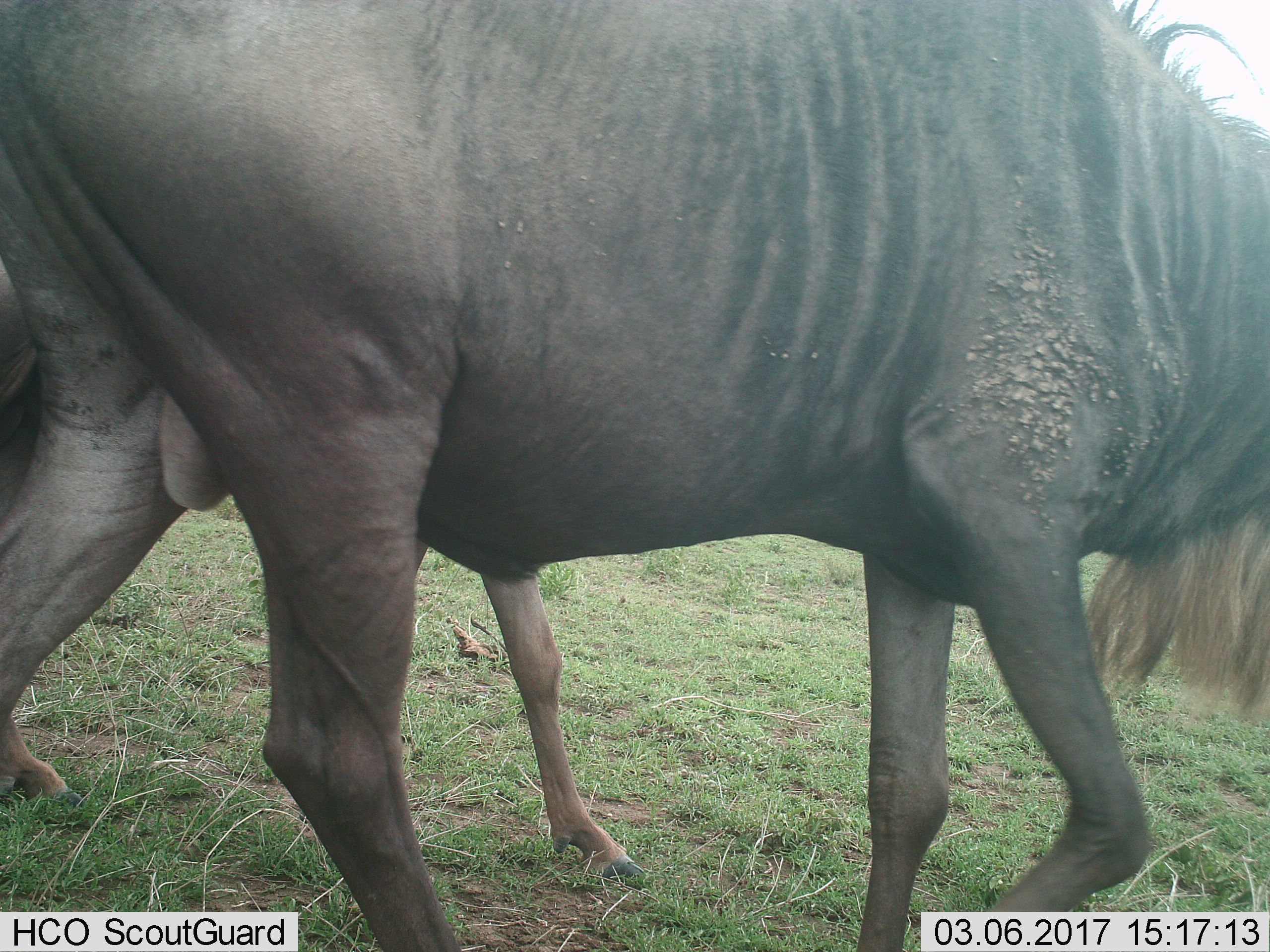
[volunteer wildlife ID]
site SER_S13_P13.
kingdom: Animalia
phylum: Chordata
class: Mammalia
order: Artiodactyla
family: Bovidae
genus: Connochaetes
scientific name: Connochaetes taurinus taurinus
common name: blue wildebeest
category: wildebeestblue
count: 2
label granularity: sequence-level